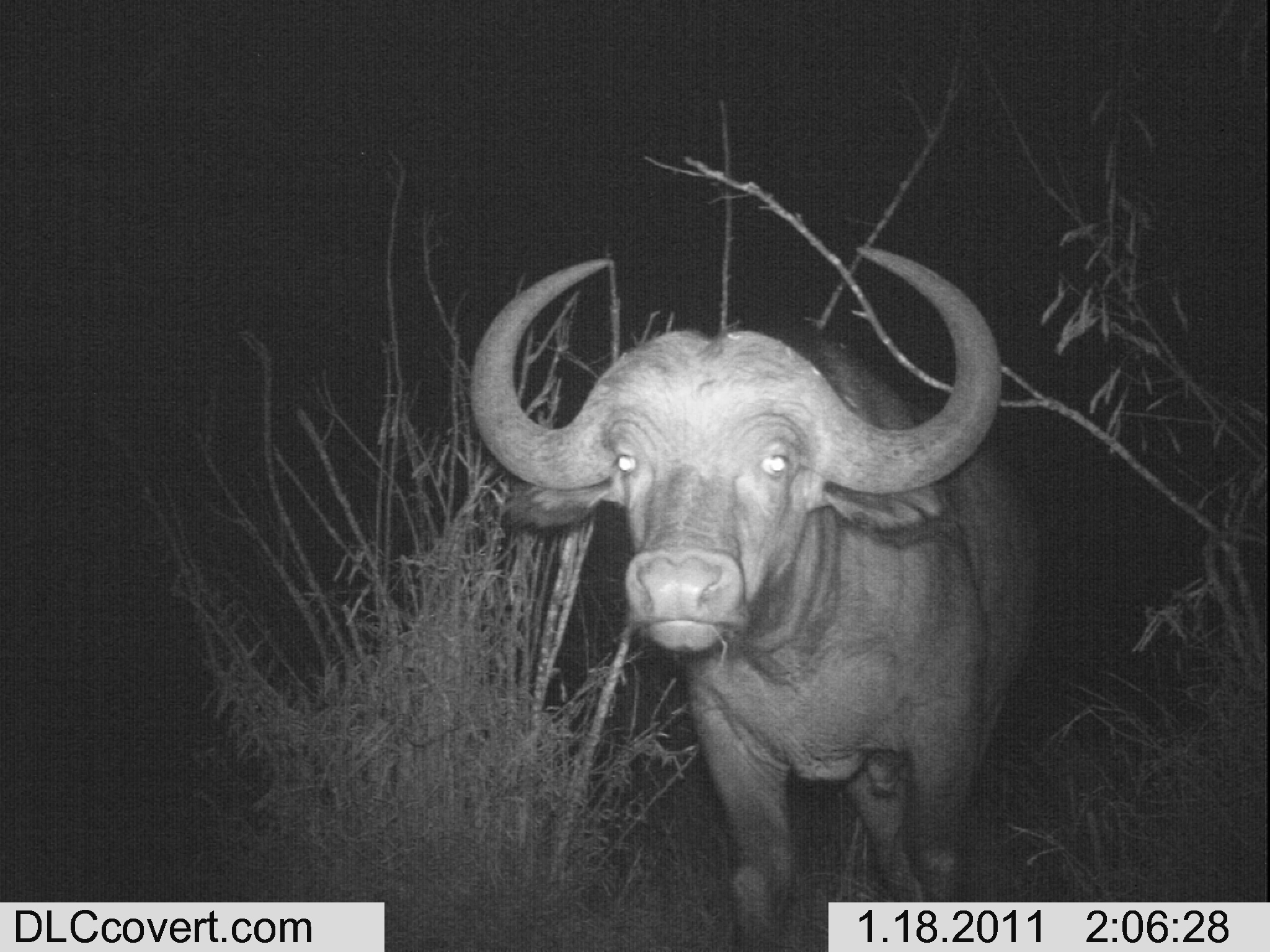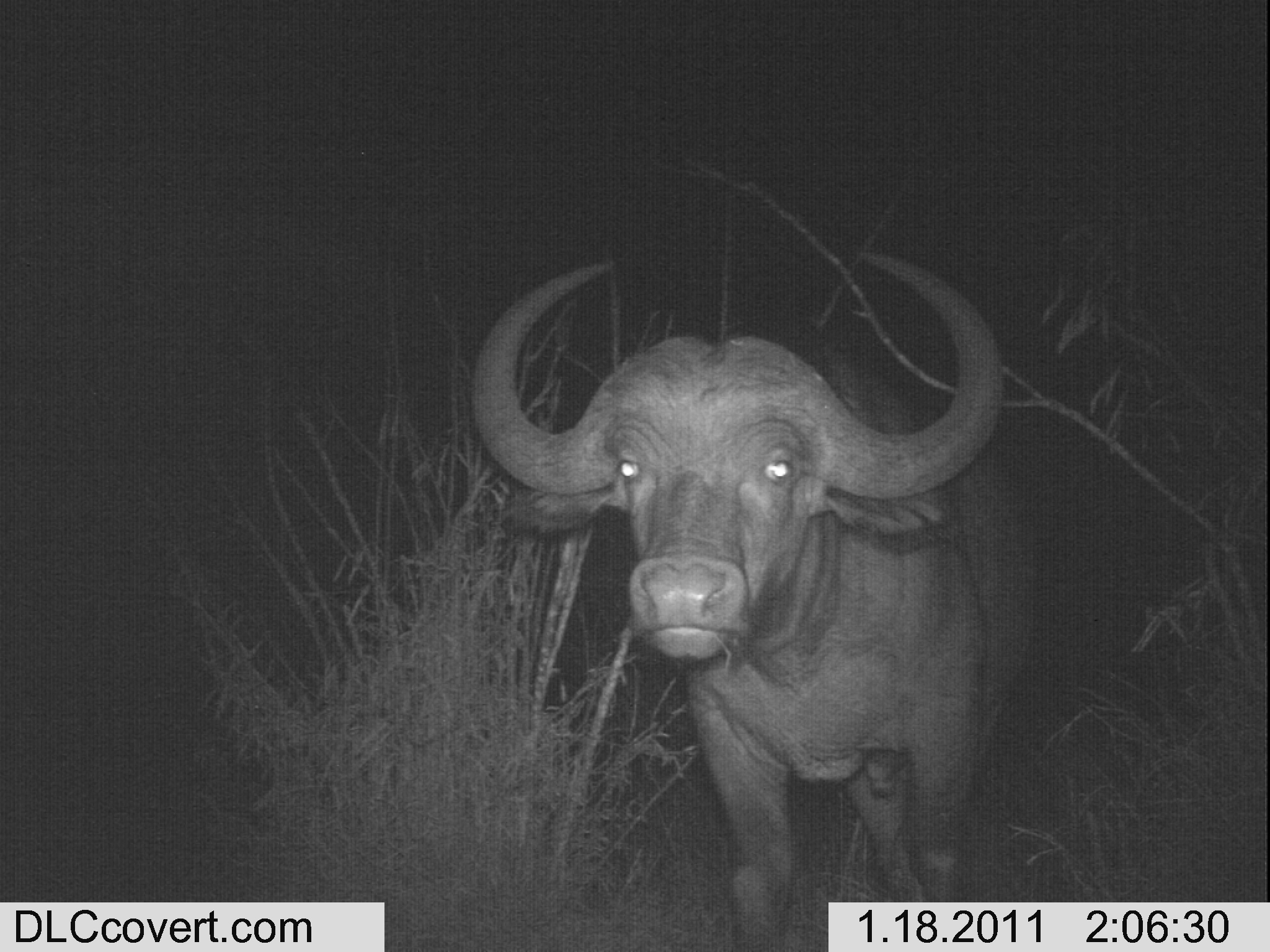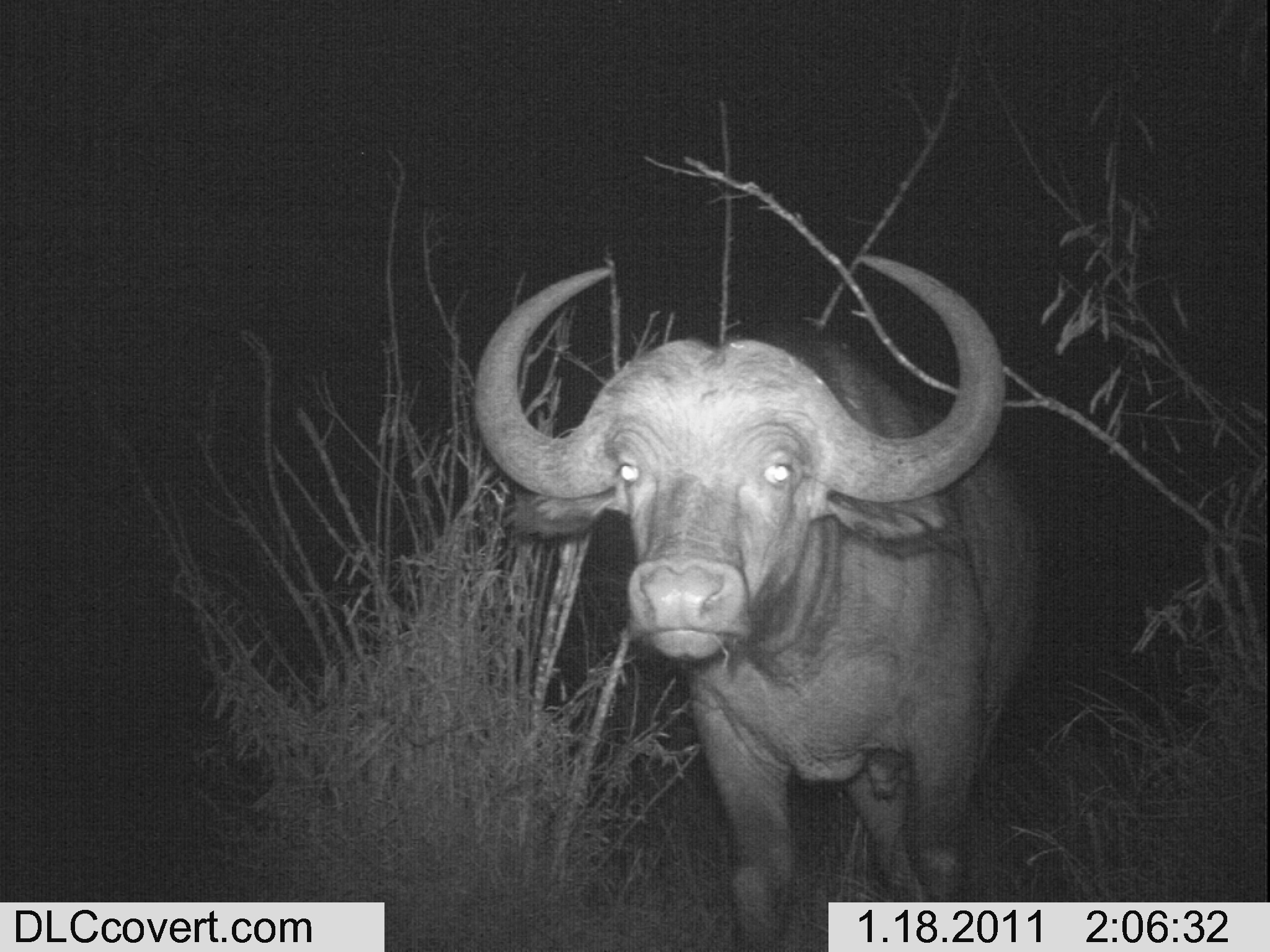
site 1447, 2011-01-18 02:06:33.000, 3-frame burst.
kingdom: Animalia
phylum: Chordata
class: Mammalia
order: Artiodactyla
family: Bovidae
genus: Syncerus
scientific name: Syncerus caffer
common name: african buffalo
Syncerus caffer (african buffalo), count 1.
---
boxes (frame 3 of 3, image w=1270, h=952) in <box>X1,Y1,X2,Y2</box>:
syncerus caffer: <box>466,247,1045,952</box>